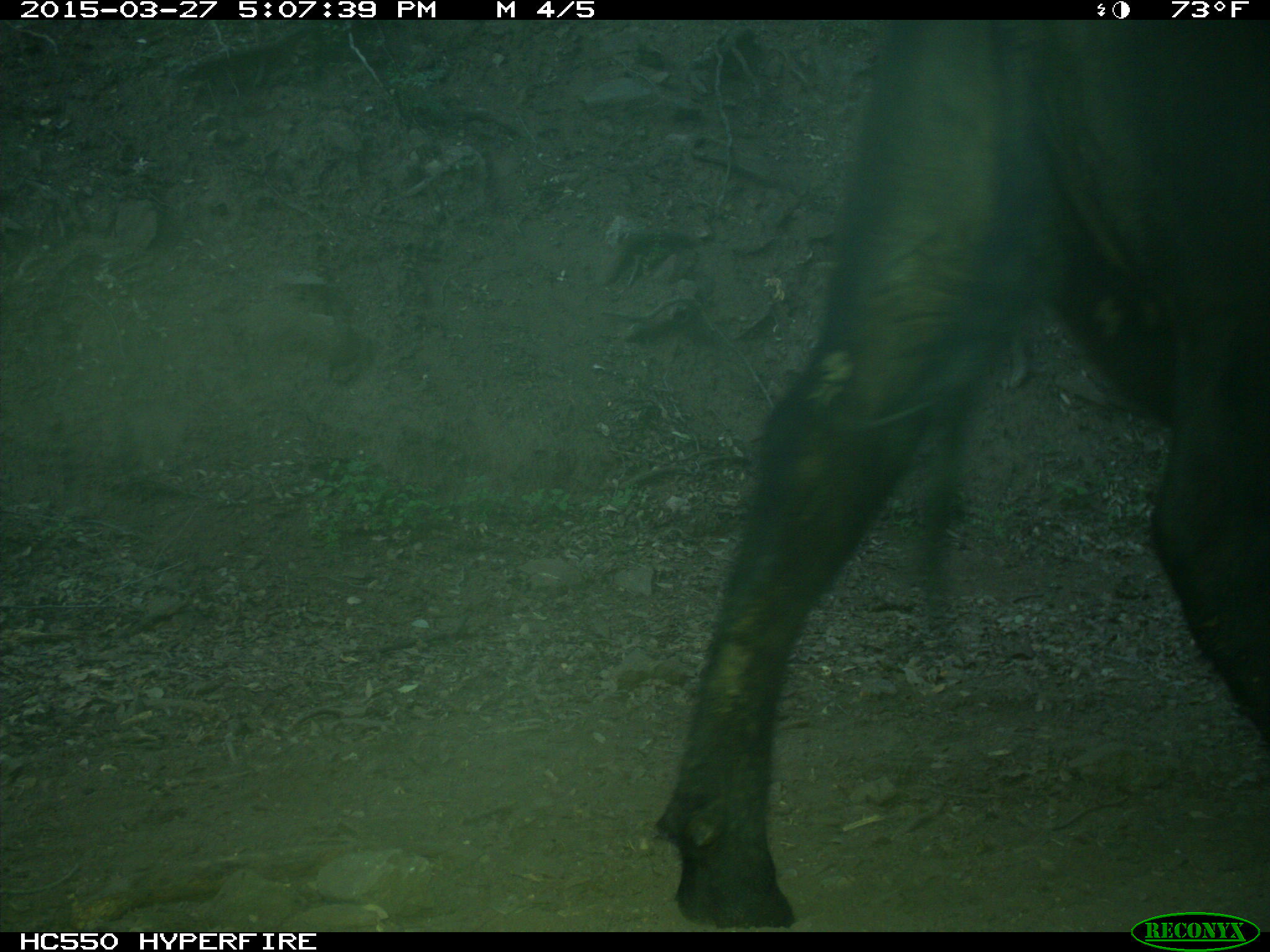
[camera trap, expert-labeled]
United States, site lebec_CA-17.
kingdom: Animalia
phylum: Chordata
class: Mammalia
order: Artiodactyla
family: Bovidae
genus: Bos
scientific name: Bos taurus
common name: domestic cow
Bos taurus (domestic cow).